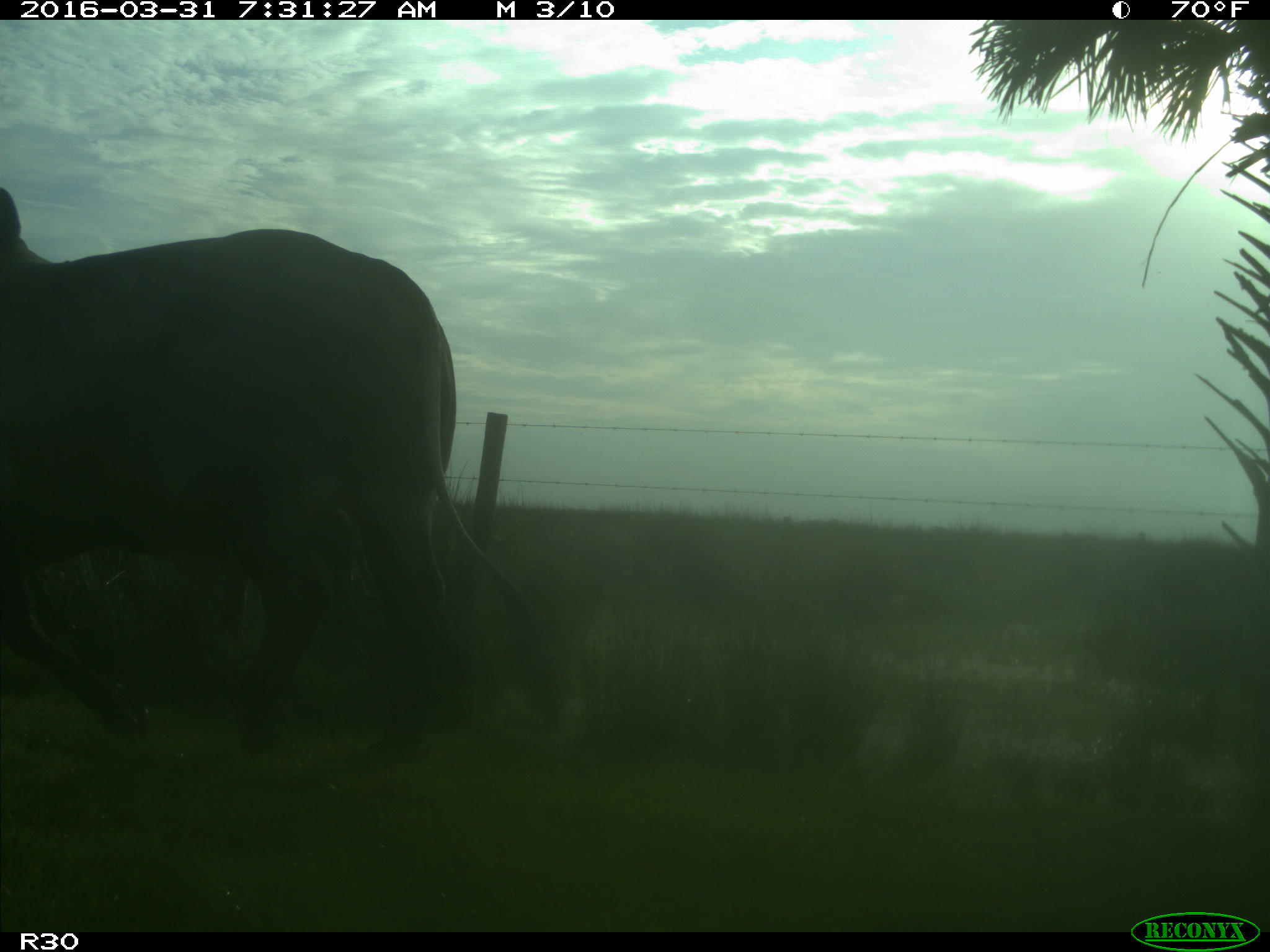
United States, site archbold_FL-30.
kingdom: Animalia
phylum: Chordata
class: Mammalia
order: Artiodactyla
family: Bovidae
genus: Bos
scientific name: Bos taurus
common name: domestic cow